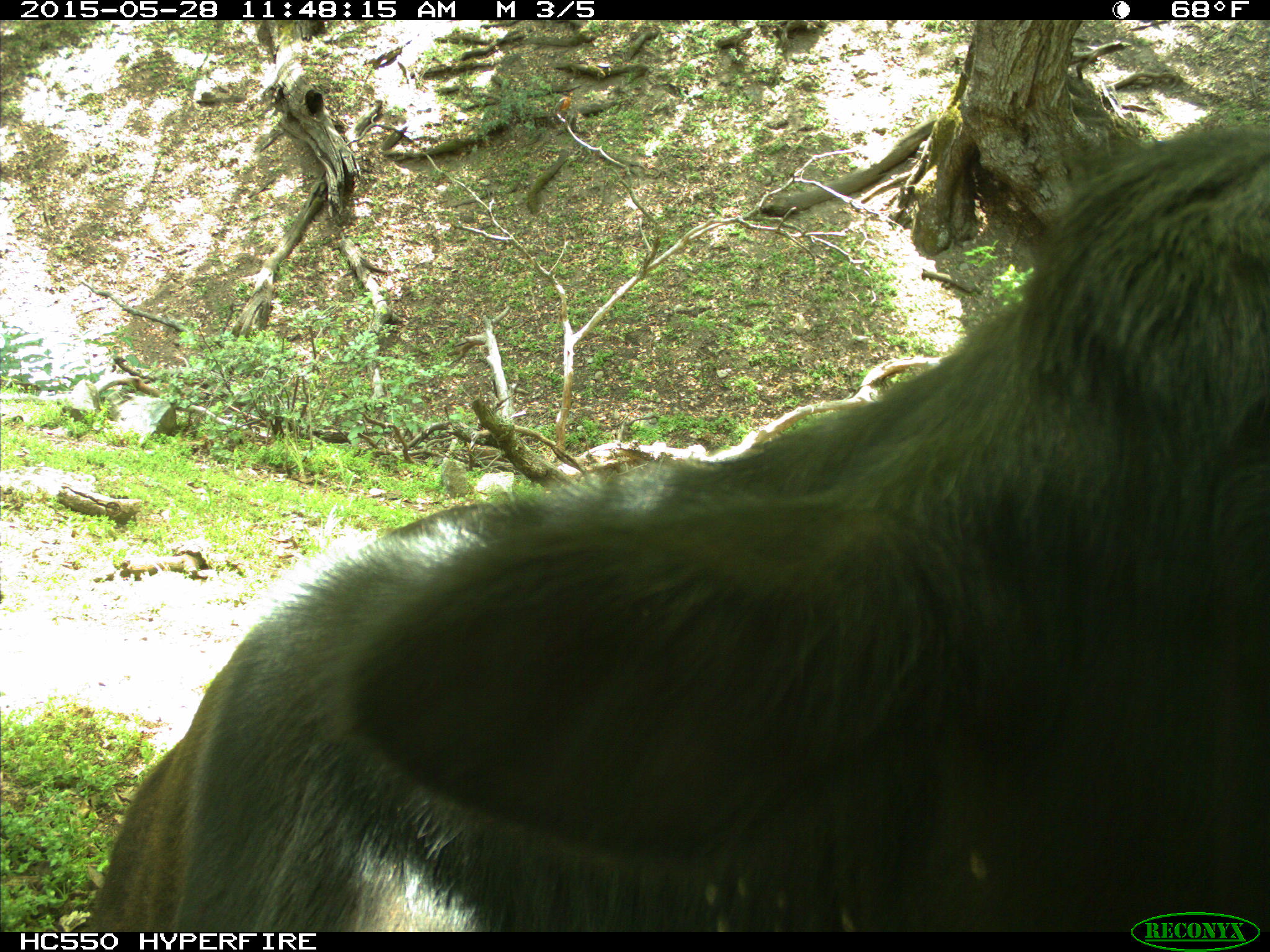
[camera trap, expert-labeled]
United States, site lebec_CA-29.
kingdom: Animalia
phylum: Chordata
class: Mammalia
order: Artiodactyla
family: Bovidae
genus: Bos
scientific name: Bos taurus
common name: domestic cow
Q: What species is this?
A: Bos taurus (domestic cow).